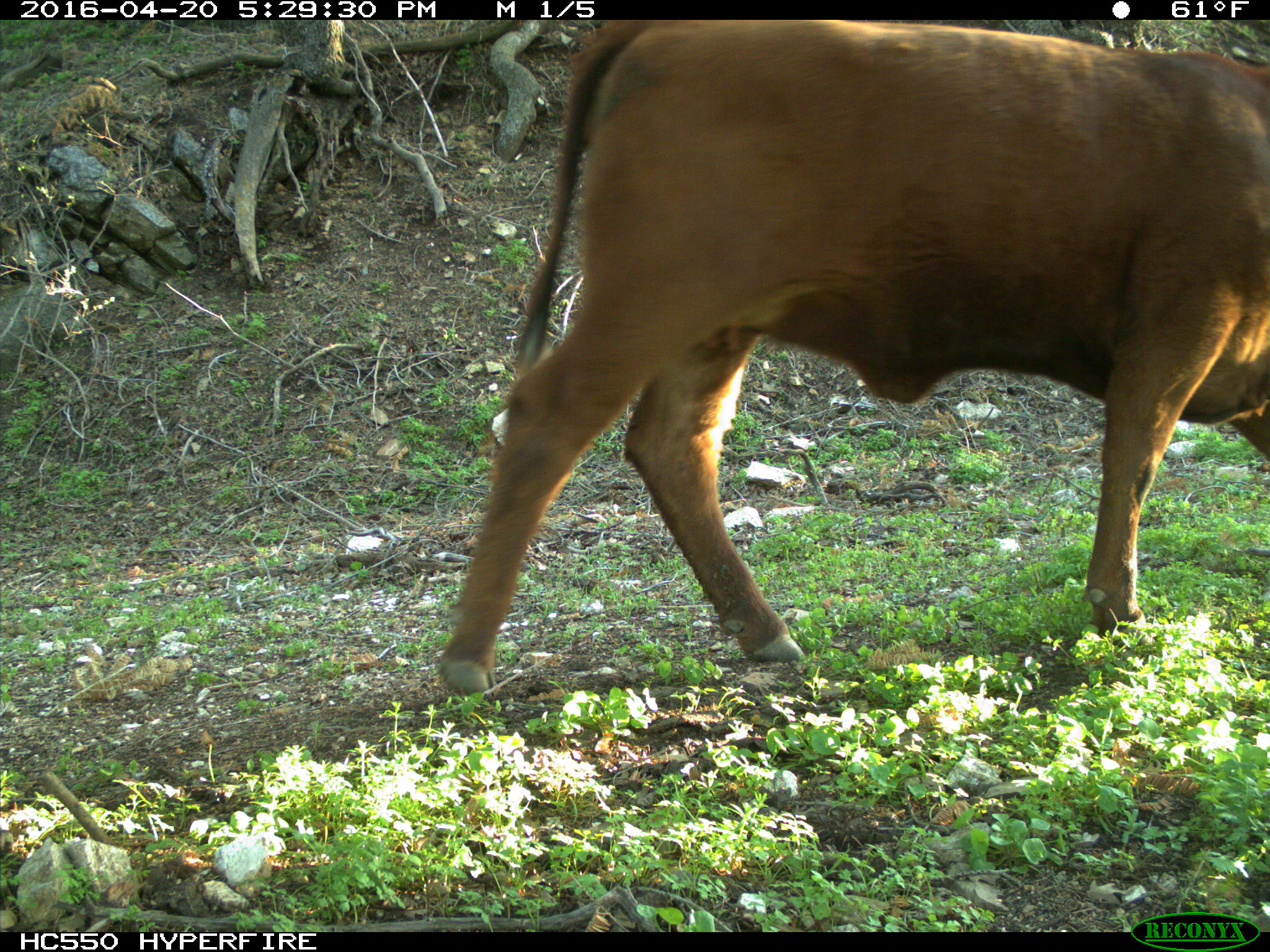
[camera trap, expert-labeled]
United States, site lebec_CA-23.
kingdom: Animalia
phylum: Chordata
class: Mammalia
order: Artiodactyla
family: Bovidae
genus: Bos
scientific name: Bos taurus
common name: domestic cow